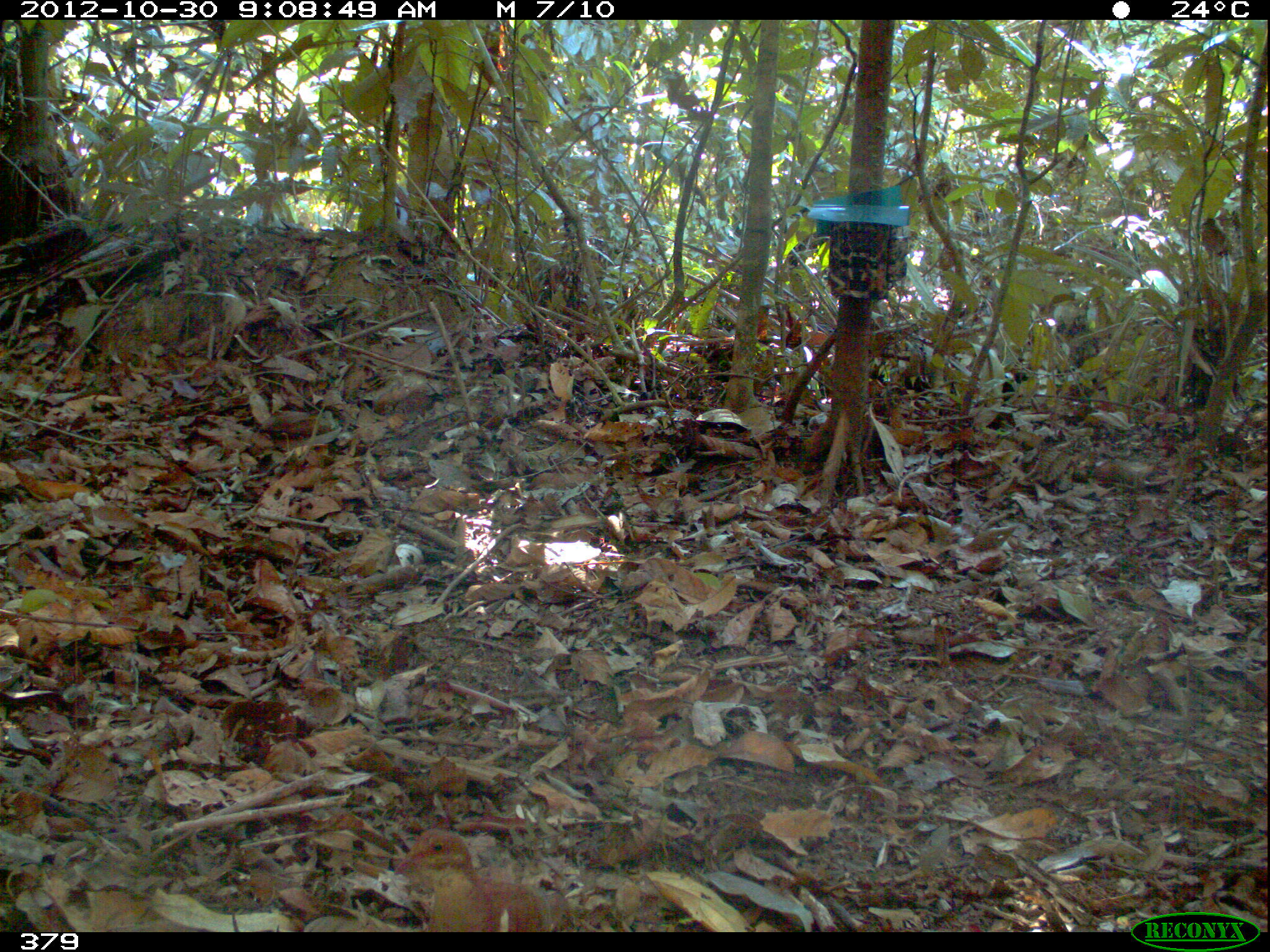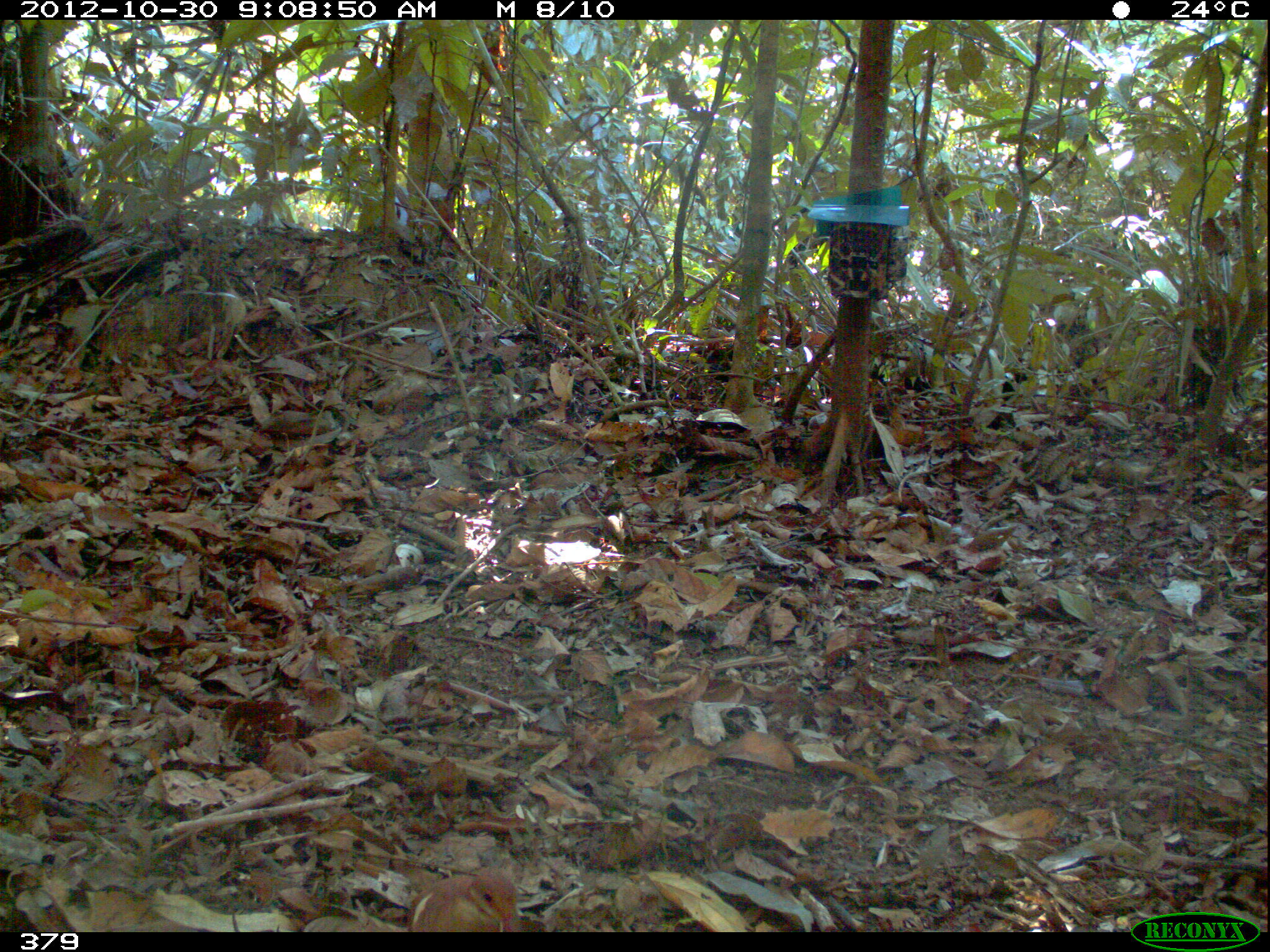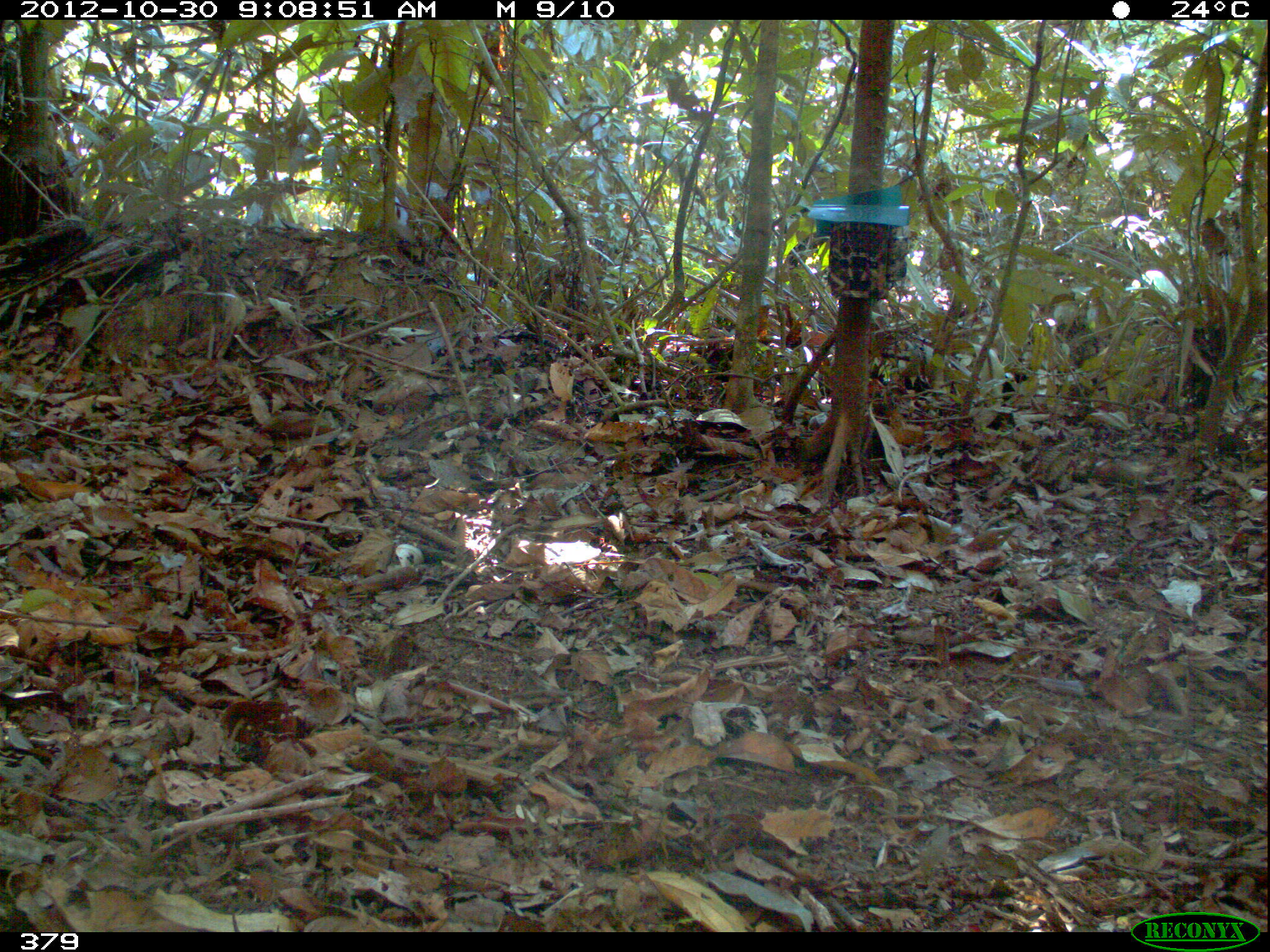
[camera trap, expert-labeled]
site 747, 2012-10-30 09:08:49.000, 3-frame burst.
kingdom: Animalia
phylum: Chordata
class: Aves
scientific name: Aves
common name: bird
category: unknown bird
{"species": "unknown bird (bird) (Aves)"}